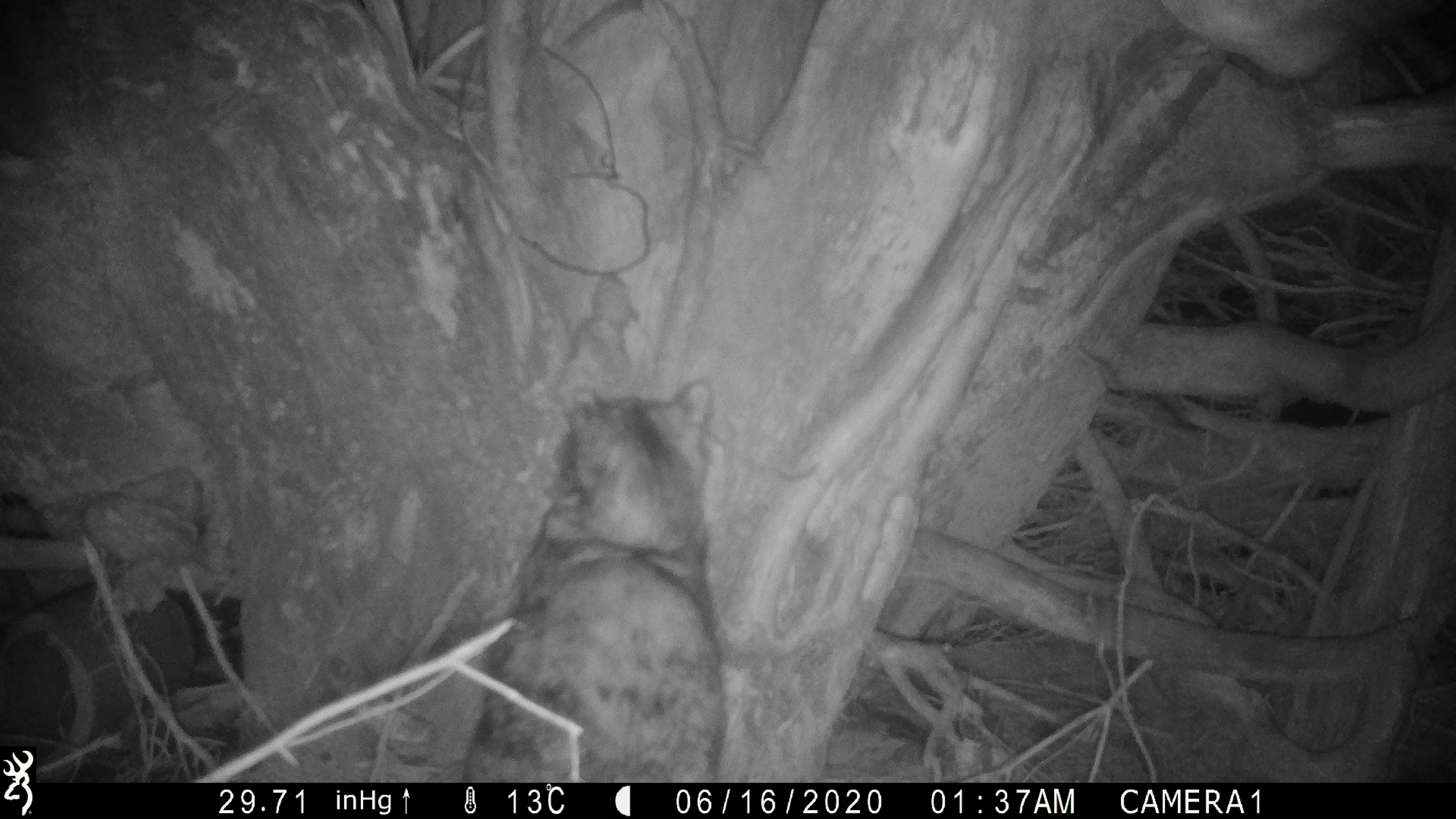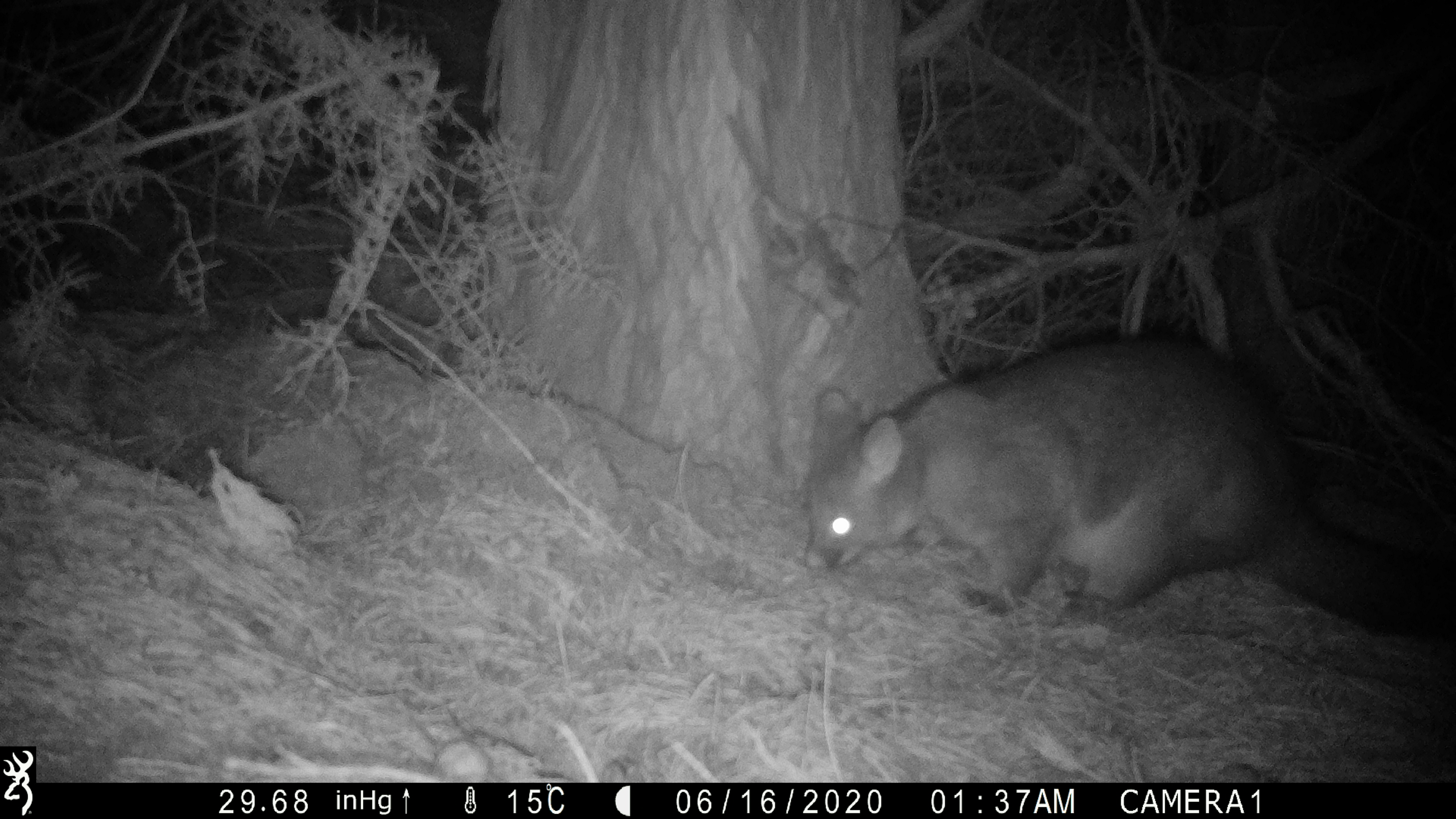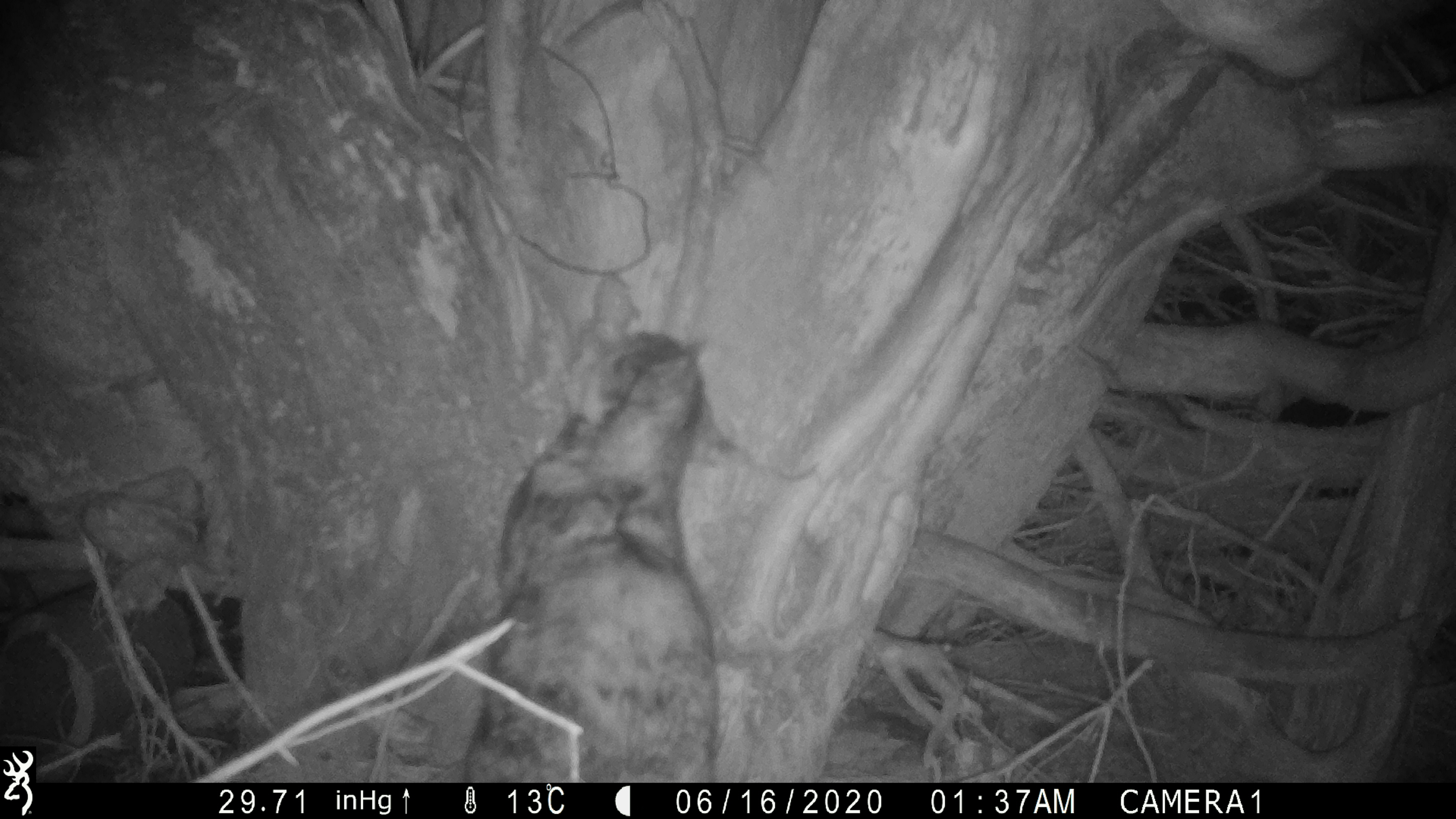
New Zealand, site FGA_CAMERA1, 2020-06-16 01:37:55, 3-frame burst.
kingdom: Animalia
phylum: Chordata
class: Mammalia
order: Carnivora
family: Felidae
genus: Felis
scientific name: Felis catus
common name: domestic cat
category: cat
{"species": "cat (domestic cat) (Felis catus)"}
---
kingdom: Animalia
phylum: Chordata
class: Mammalia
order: Diprotodontia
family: Phalangeridae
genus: Trichosurus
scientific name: Trichosurus vulpecula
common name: common brushtail possum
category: possum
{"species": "possum (common brushtail possum) (Trichosurus vulpecula)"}